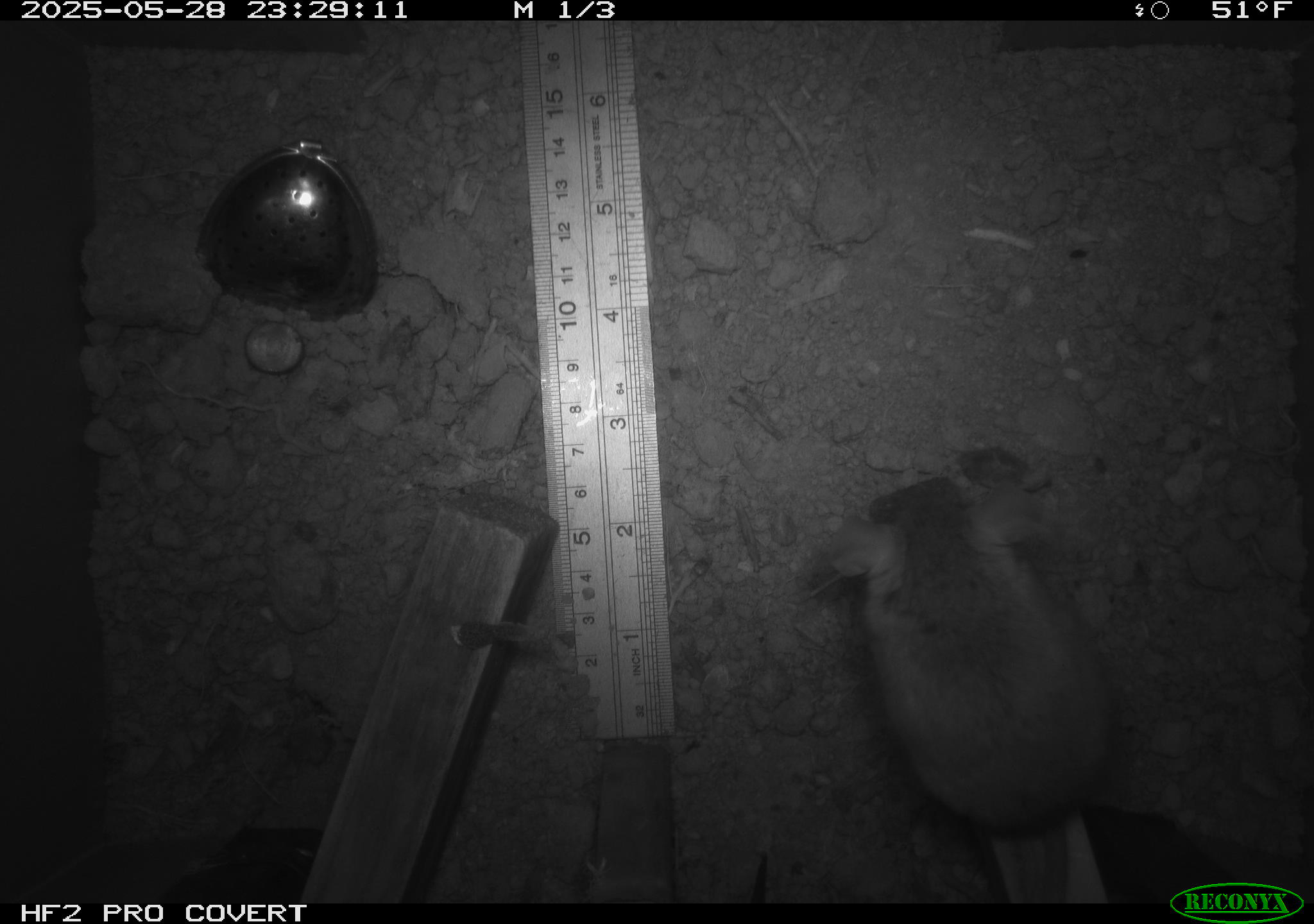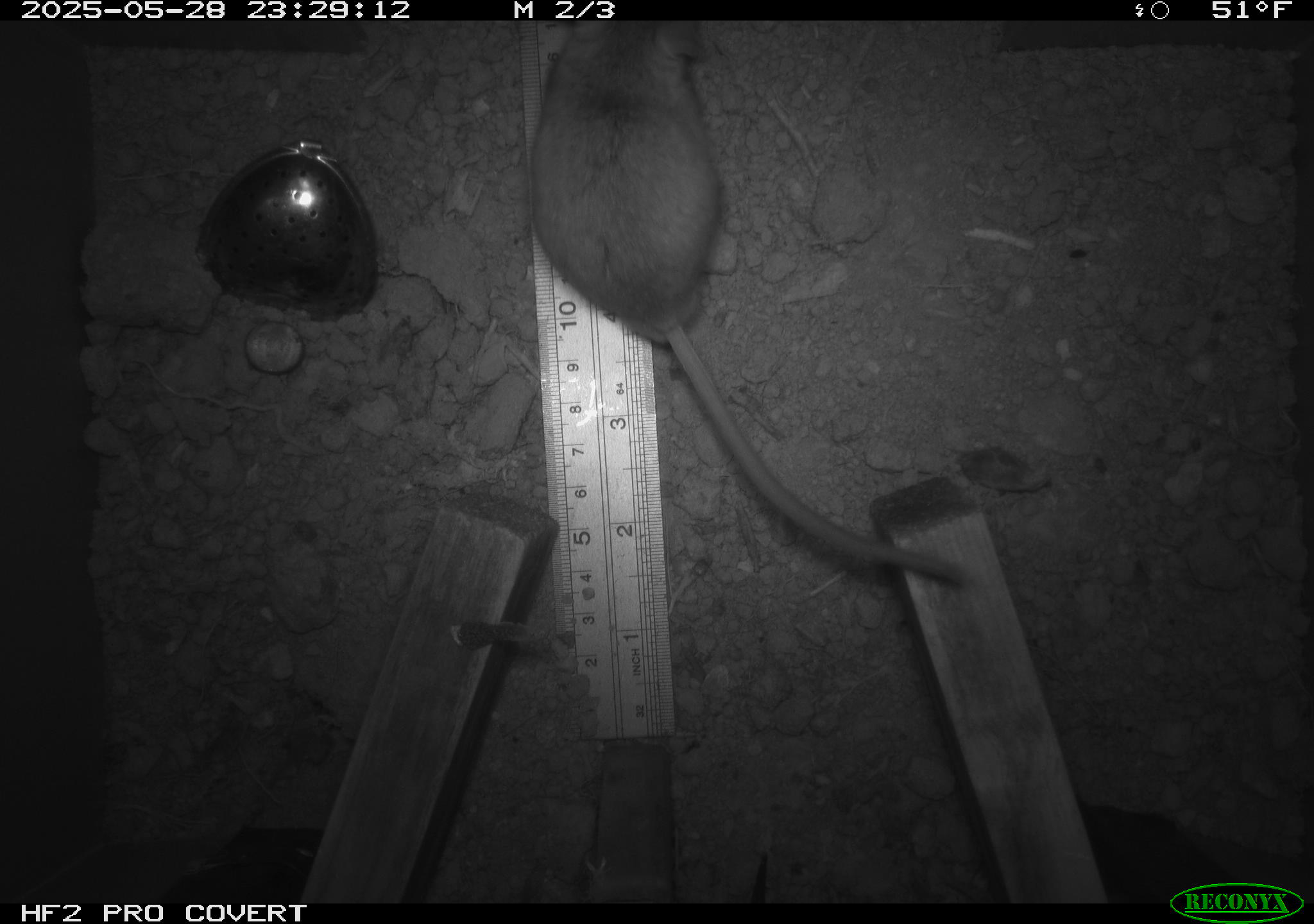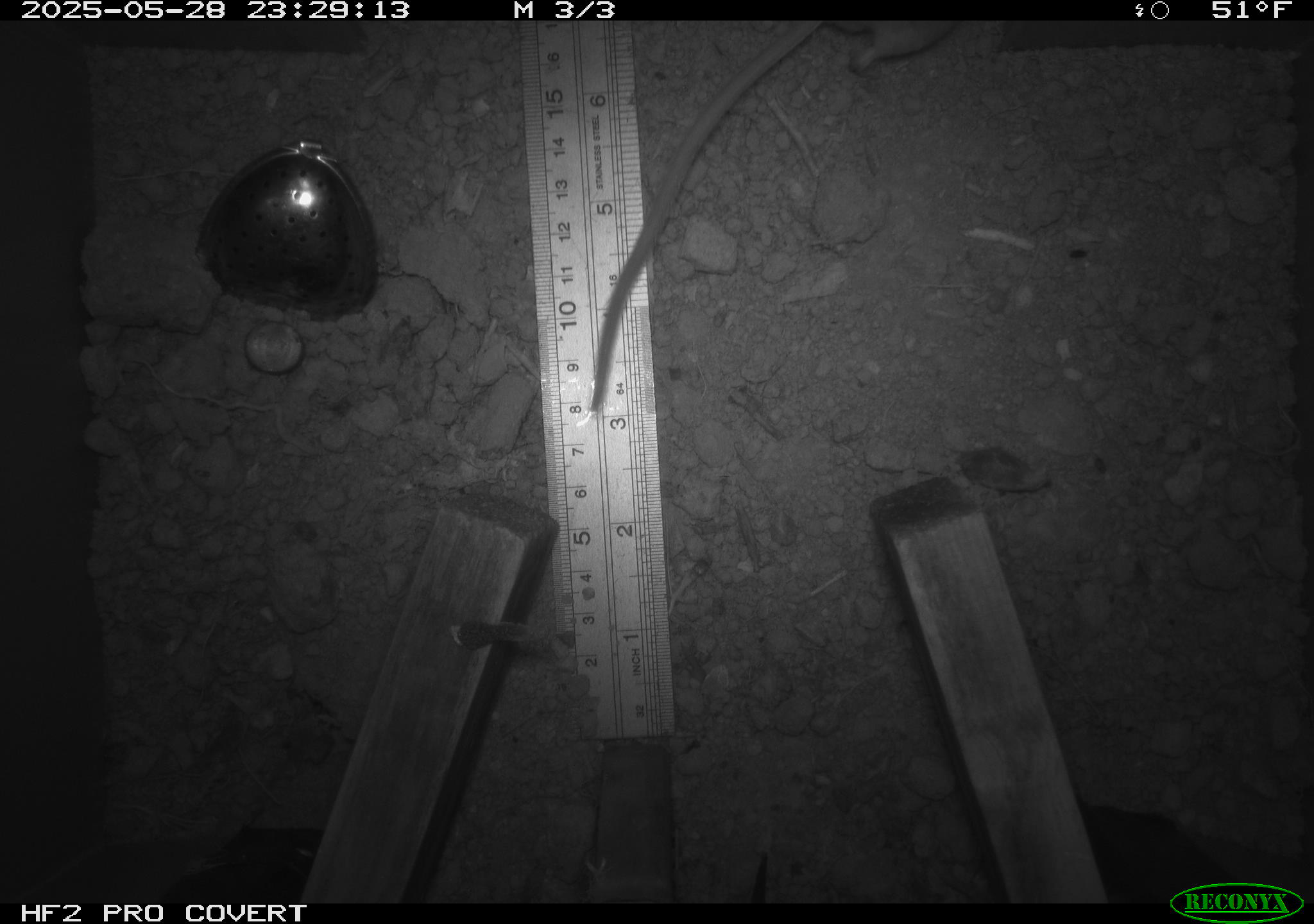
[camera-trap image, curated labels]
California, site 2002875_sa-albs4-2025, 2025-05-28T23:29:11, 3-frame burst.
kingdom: Animalia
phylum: Chordata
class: Mammalia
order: Rodentia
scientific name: Rodentia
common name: mouse species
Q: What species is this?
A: Mouse species (Rodentia).